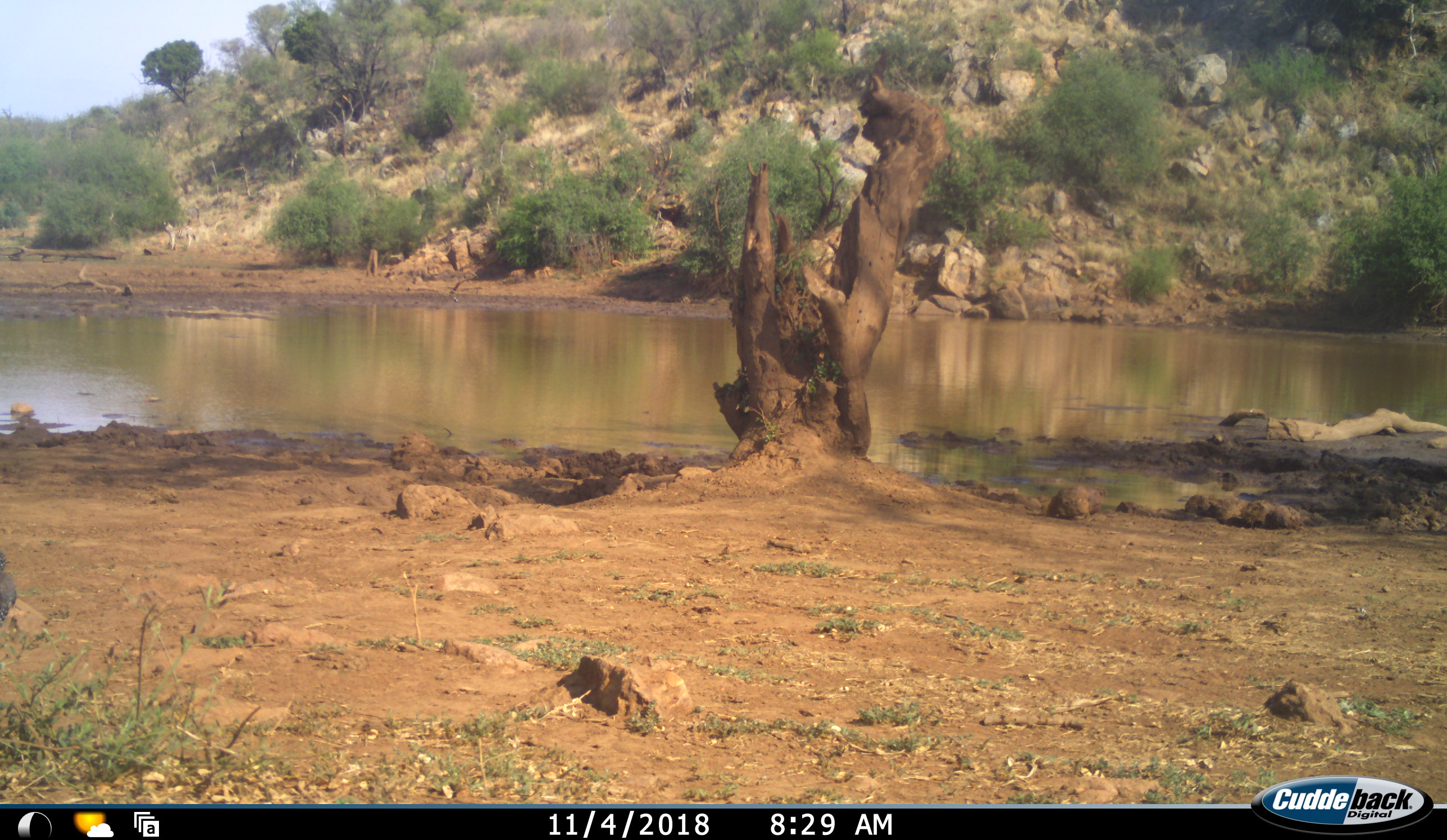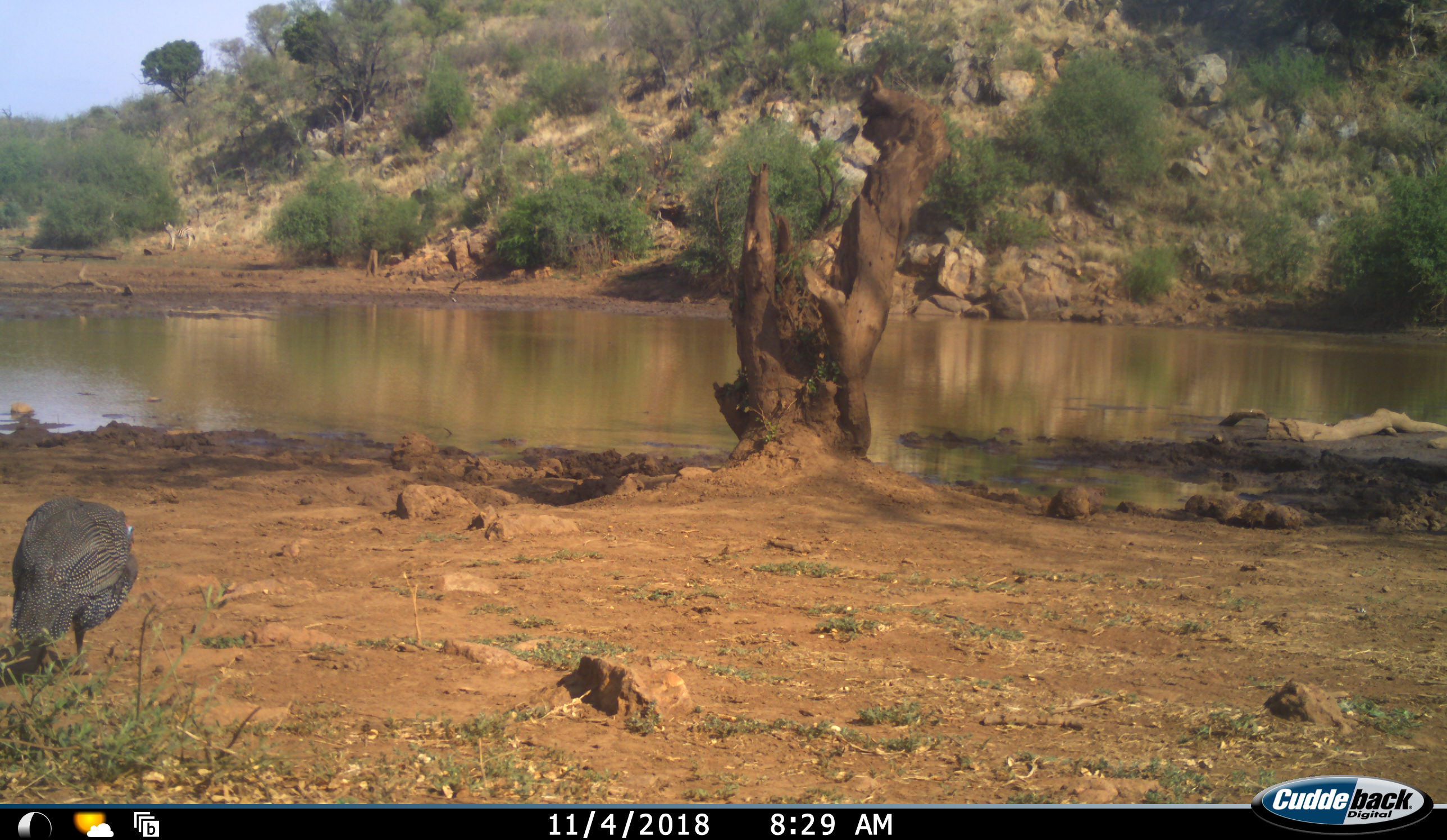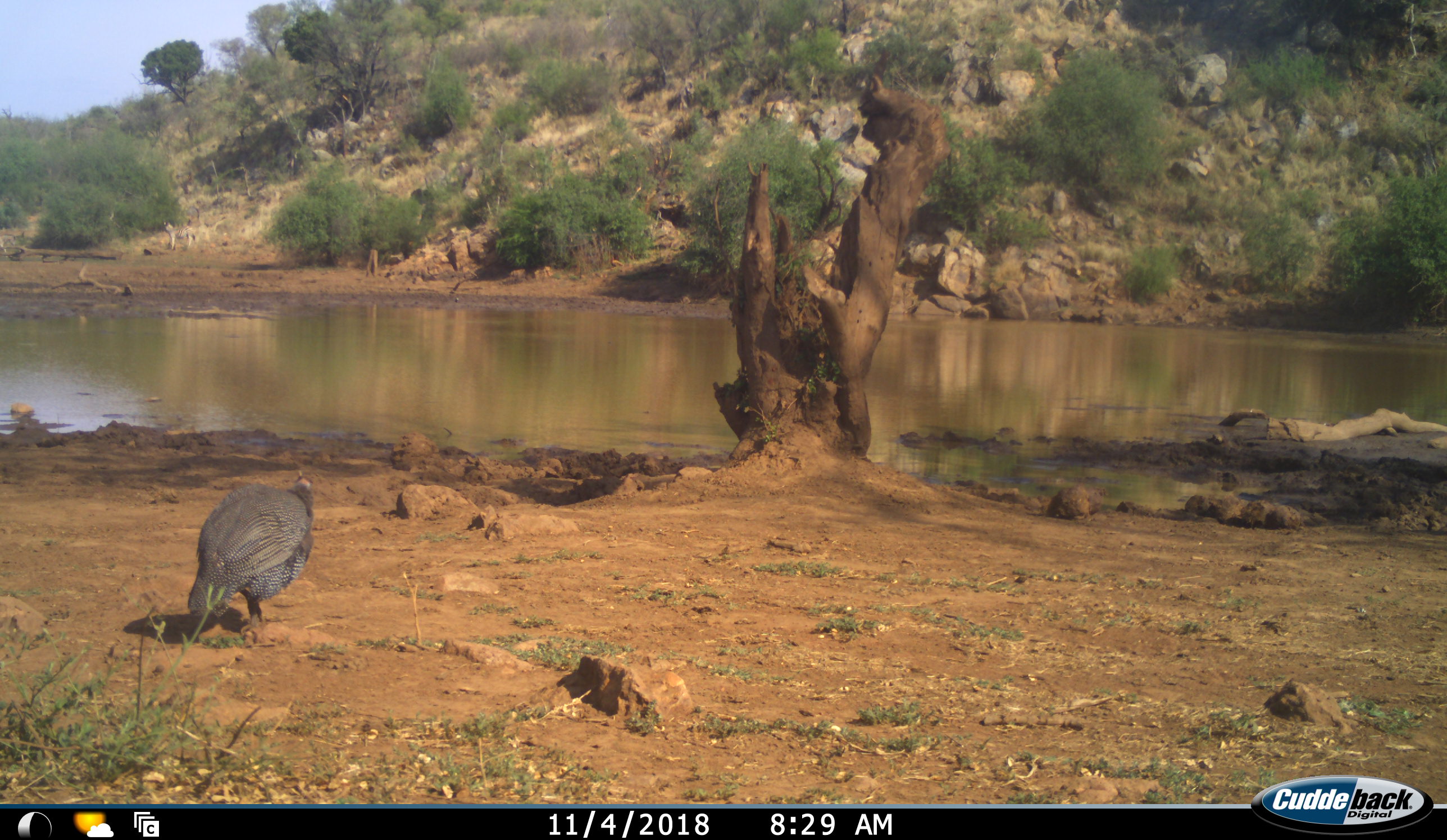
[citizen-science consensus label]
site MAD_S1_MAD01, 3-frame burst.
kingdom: Animalia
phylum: Chordata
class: Aves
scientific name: Aves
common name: bird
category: birdother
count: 1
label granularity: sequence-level